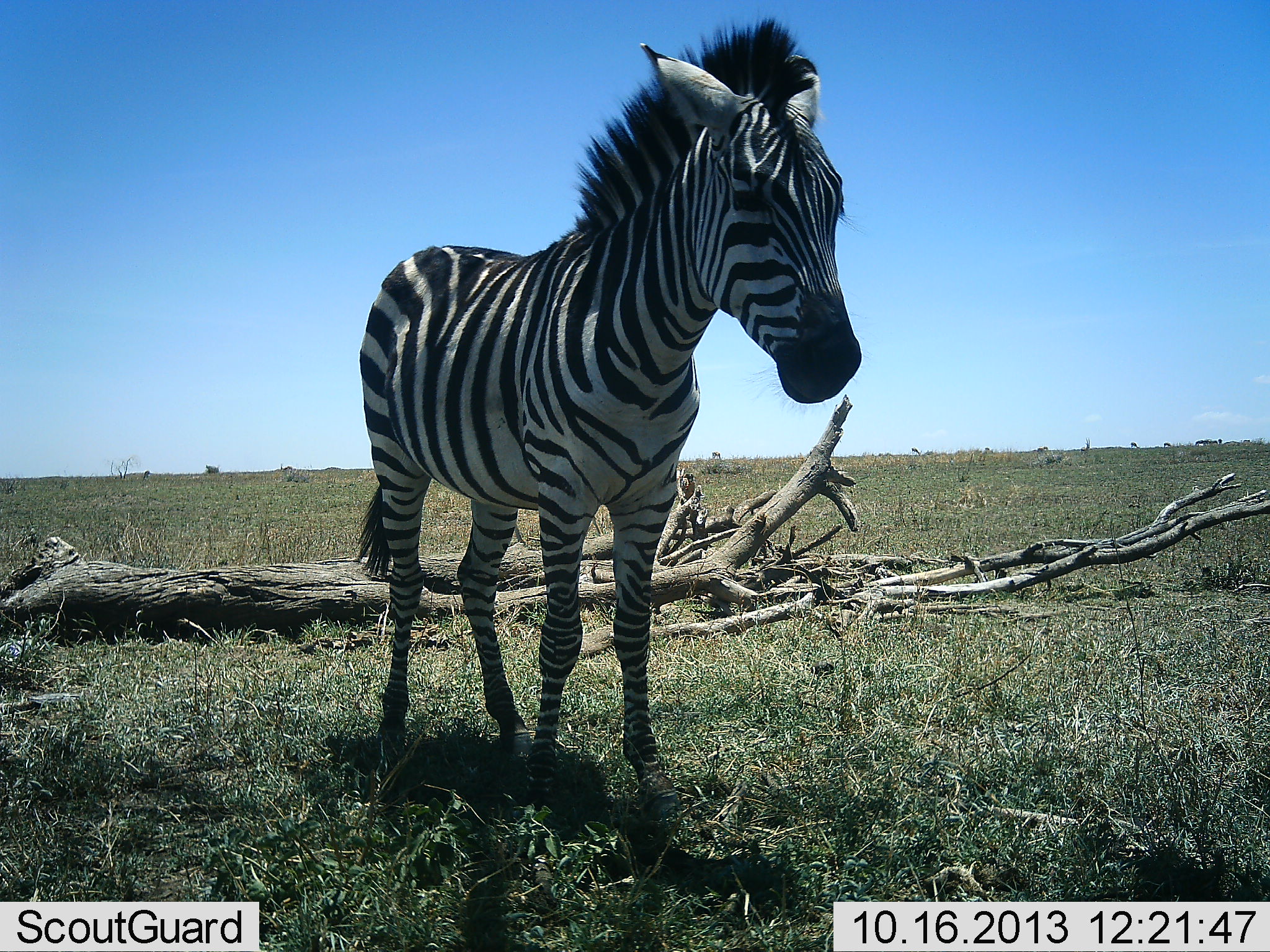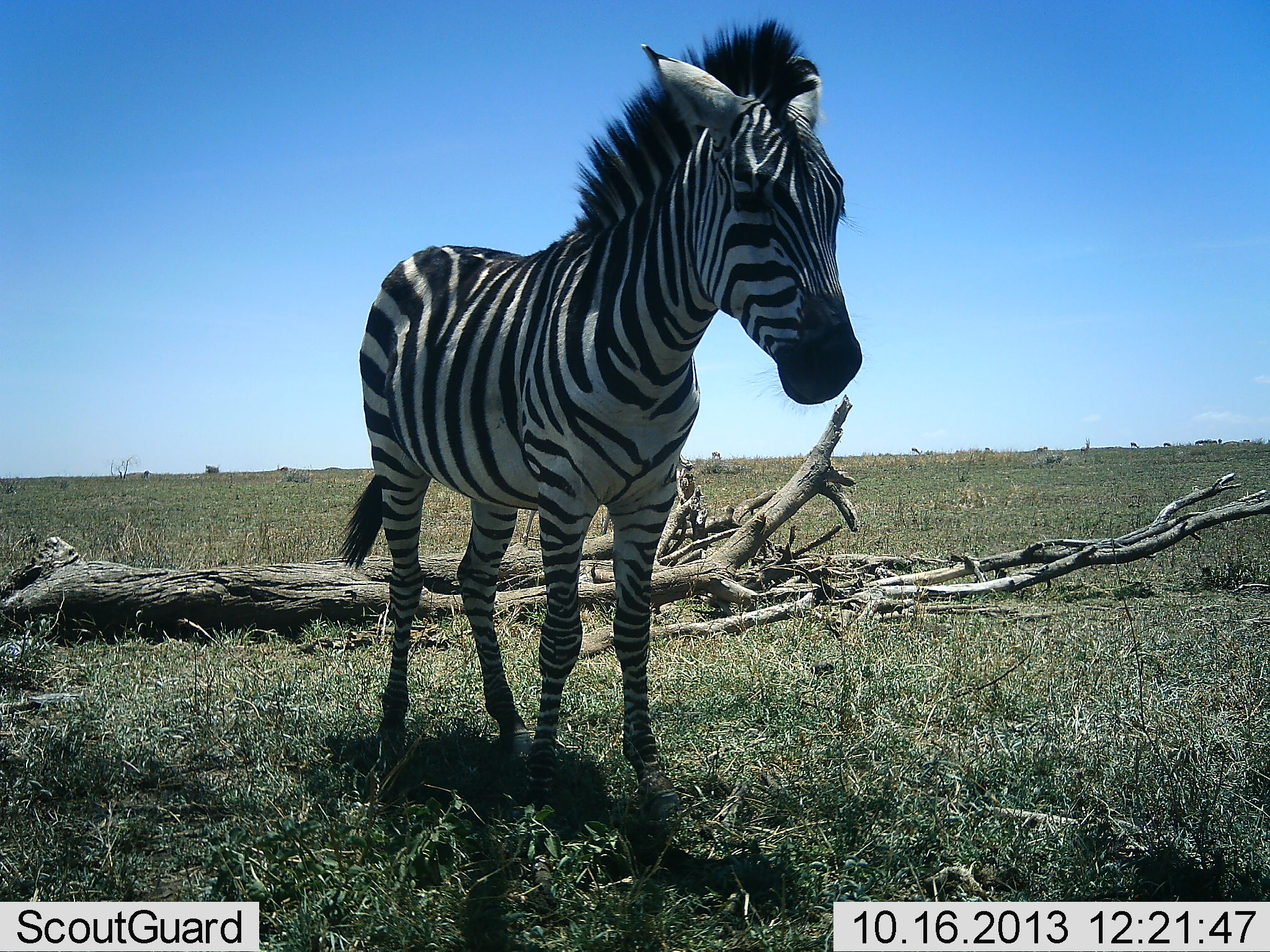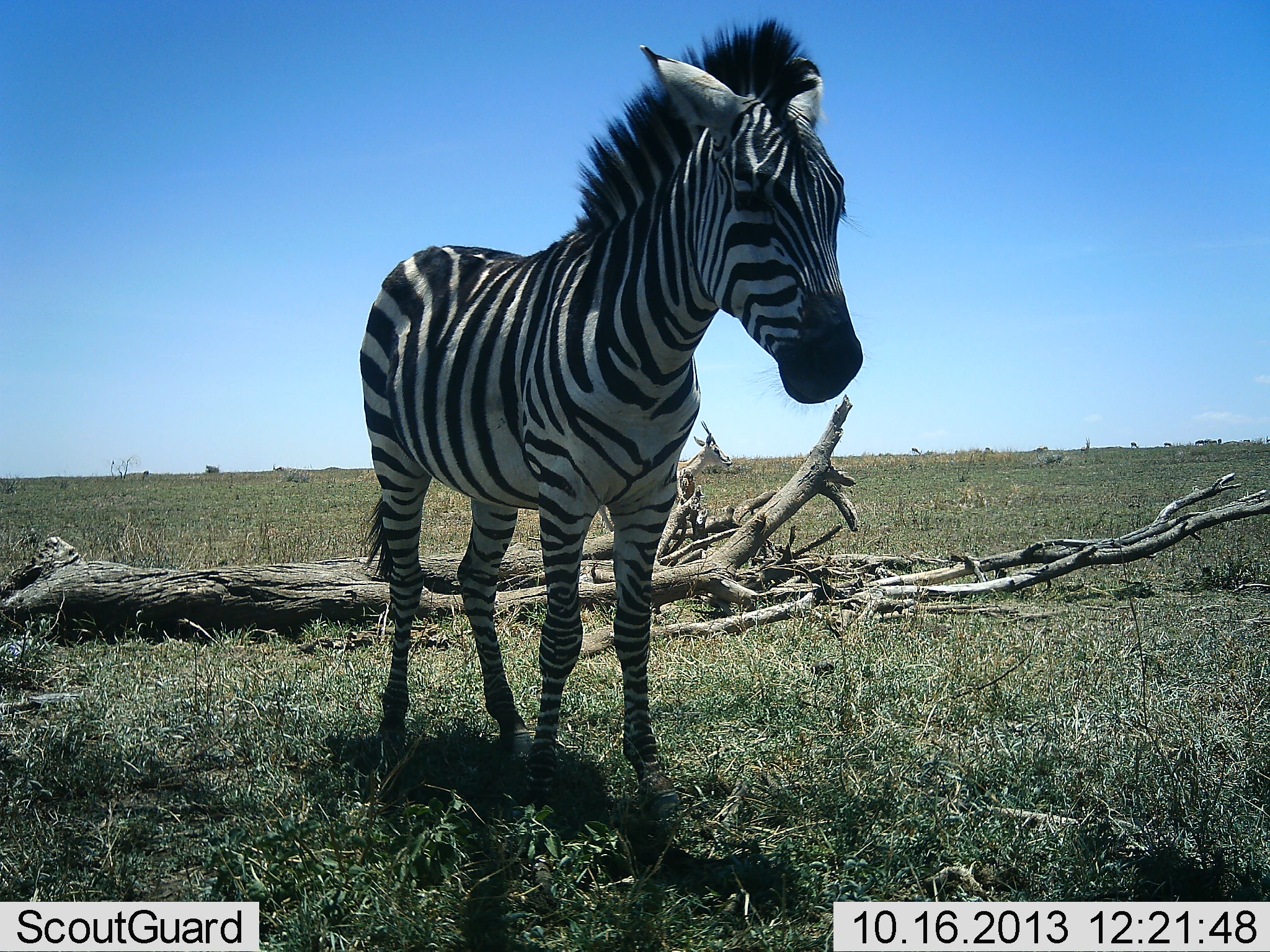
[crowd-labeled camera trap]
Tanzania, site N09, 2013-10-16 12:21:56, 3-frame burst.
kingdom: Animalia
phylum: Chordata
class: Mammalia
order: Perissodactyla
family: Equidae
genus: Equus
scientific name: Equus quagga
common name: plains zebra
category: zebra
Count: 1.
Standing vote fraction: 93%.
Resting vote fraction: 7%.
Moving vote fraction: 0%.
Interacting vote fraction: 0%.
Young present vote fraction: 0%.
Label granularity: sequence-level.